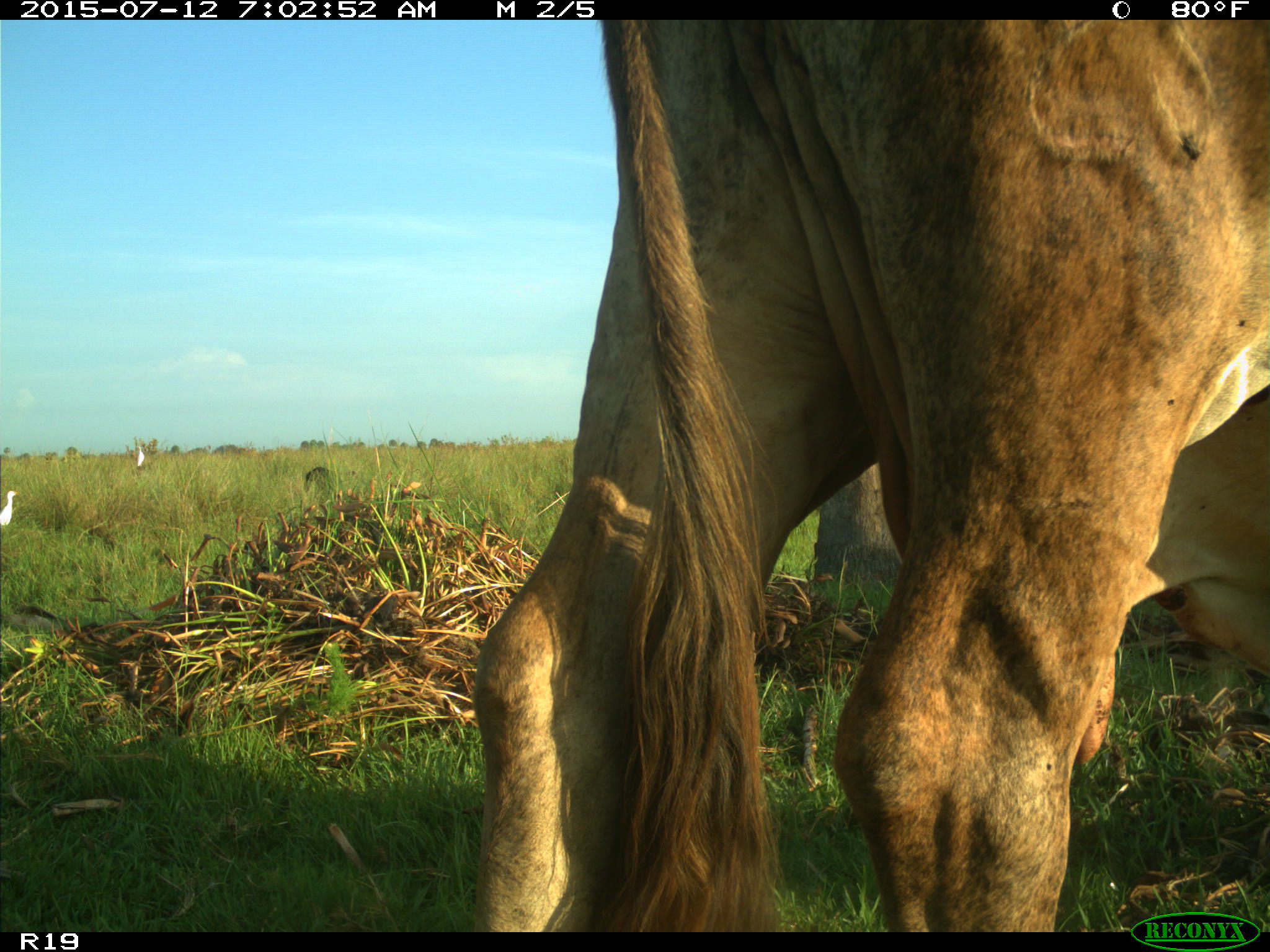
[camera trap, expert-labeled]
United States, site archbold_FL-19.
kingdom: Animalia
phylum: Chordata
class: Mammalia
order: Artiodactyla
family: Bovidae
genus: Bos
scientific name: Bos taurus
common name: domestic cow